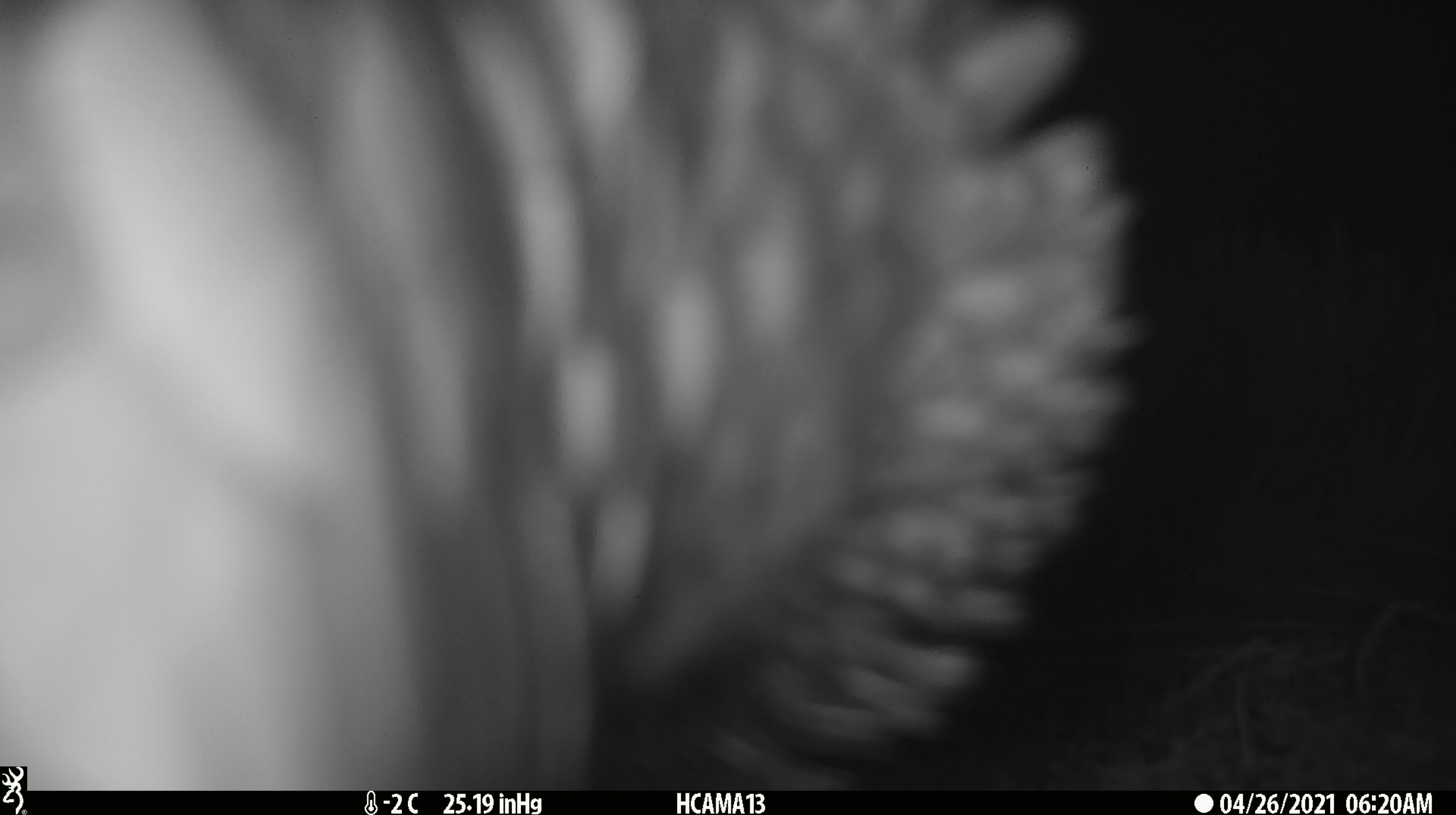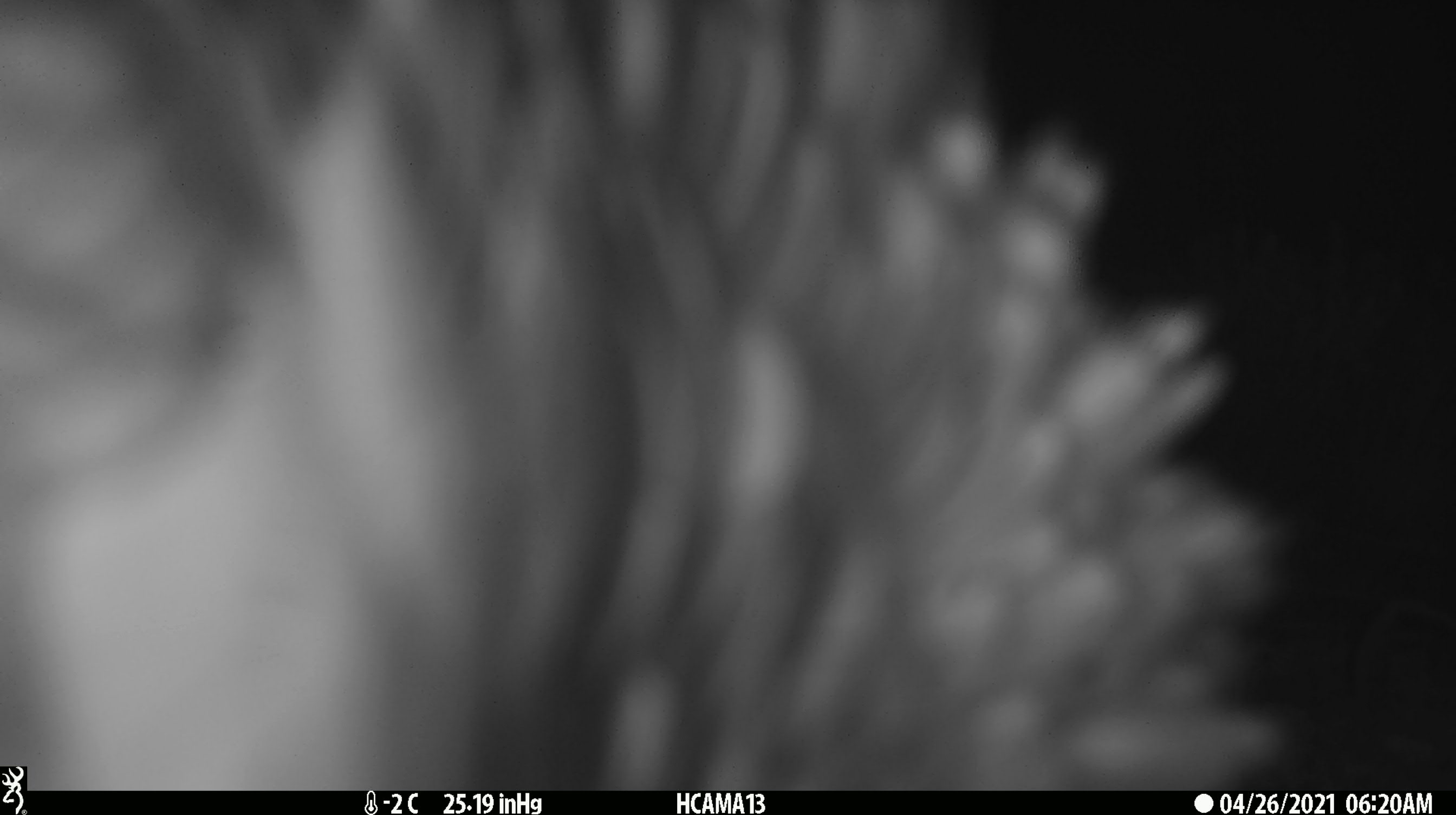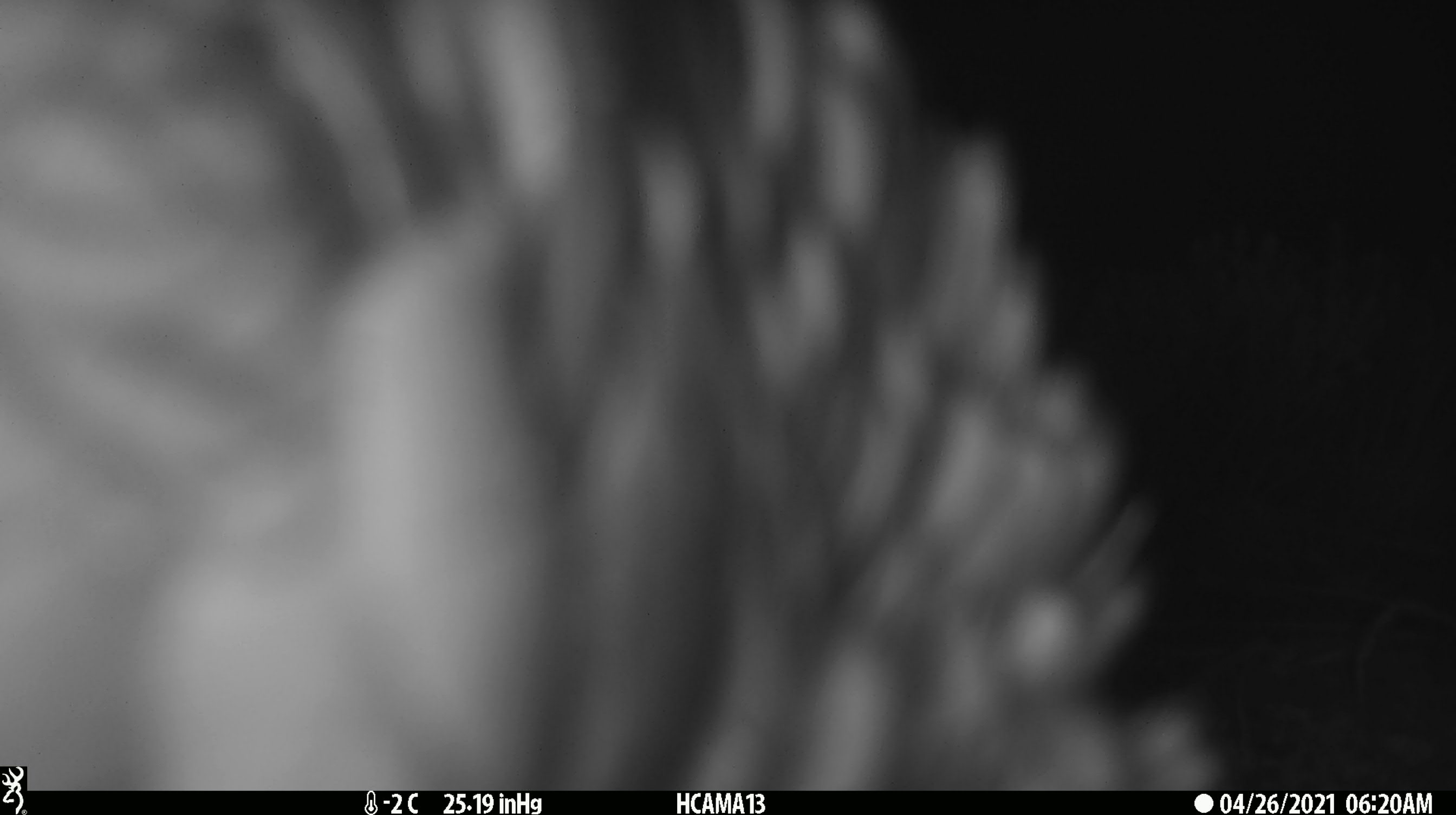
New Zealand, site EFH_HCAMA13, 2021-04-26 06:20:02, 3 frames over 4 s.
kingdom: Animalia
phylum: Chordata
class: Aves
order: Psittaciformes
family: Strigopidae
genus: Nestor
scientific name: Nestor notabilis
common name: kea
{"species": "kea (Nestor notabilis)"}